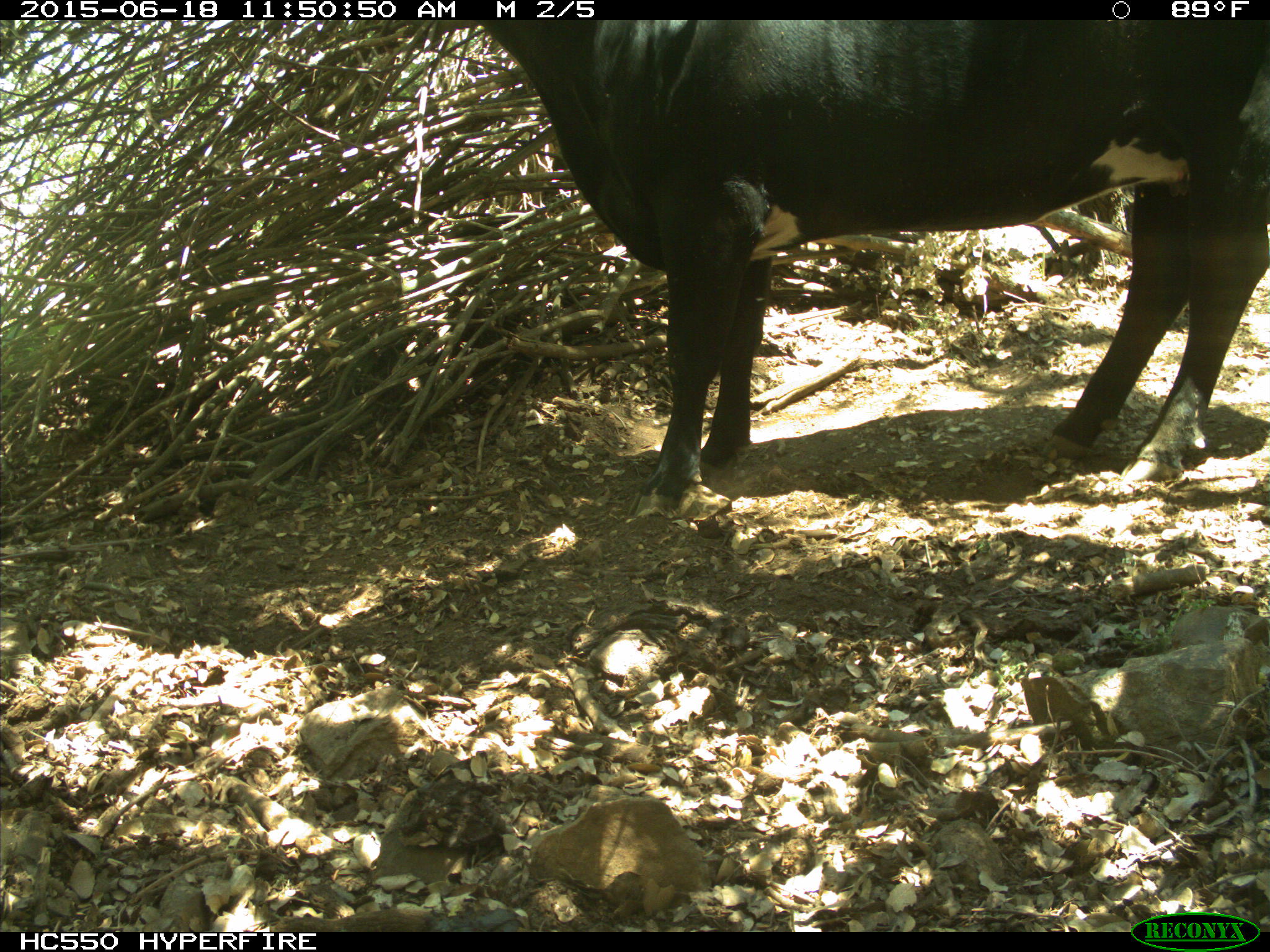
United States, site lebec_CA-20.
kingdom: Animalia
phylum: Chordata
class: Mammalia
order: Artiodactyla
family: Bovidae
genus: Bos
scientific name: Bos taurus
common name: domestic cow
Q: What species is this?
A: Bos taurus (domestic cow).